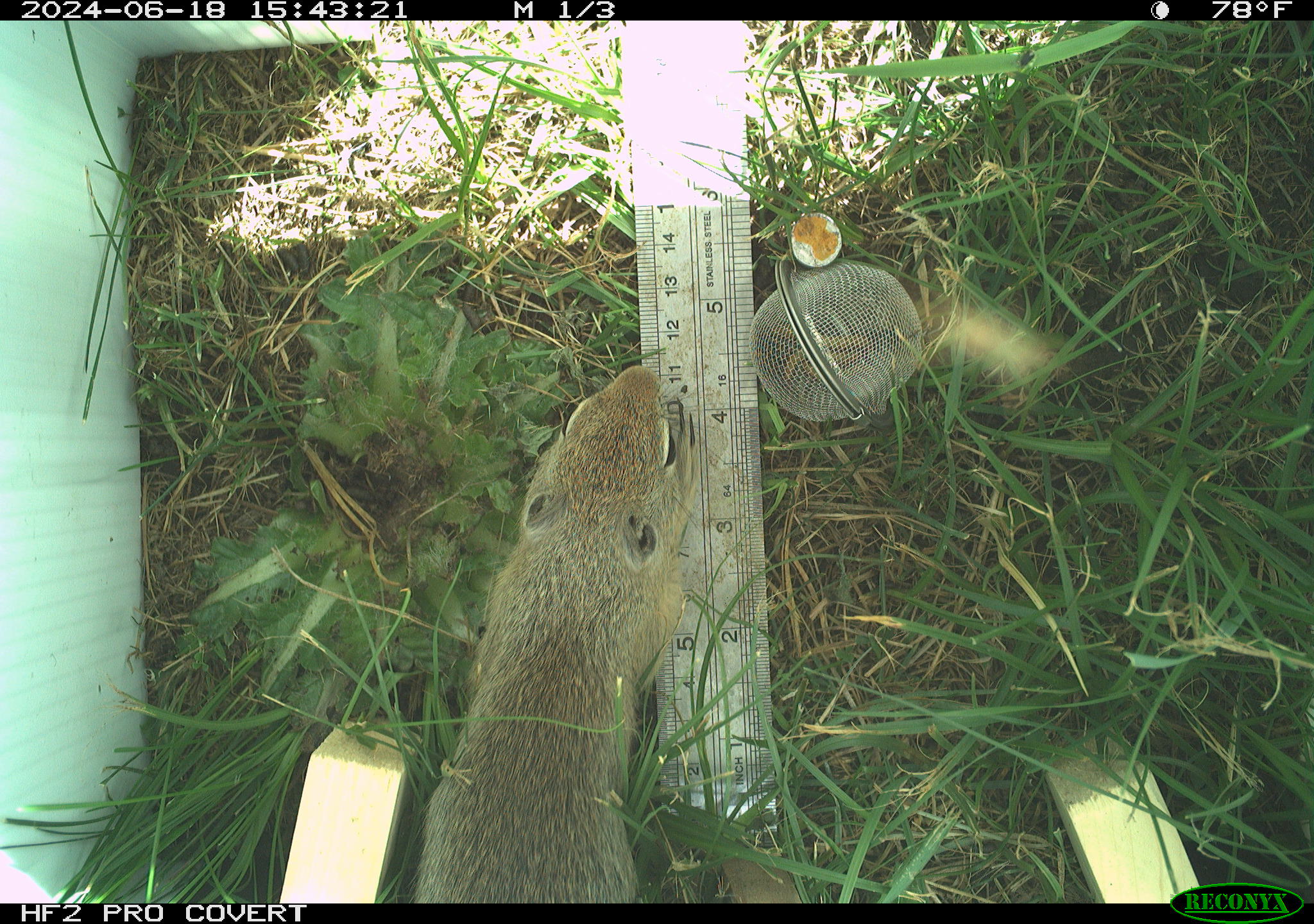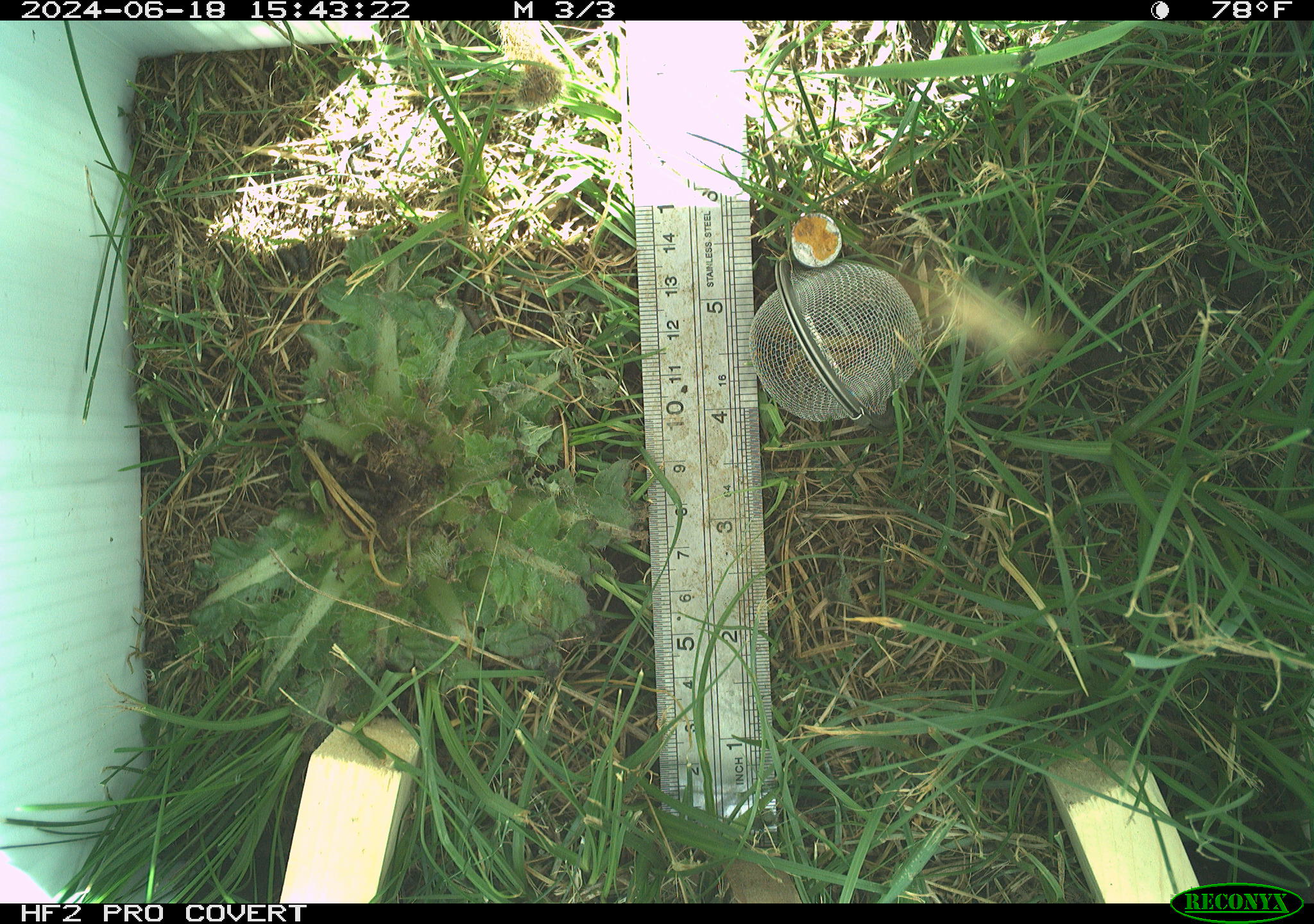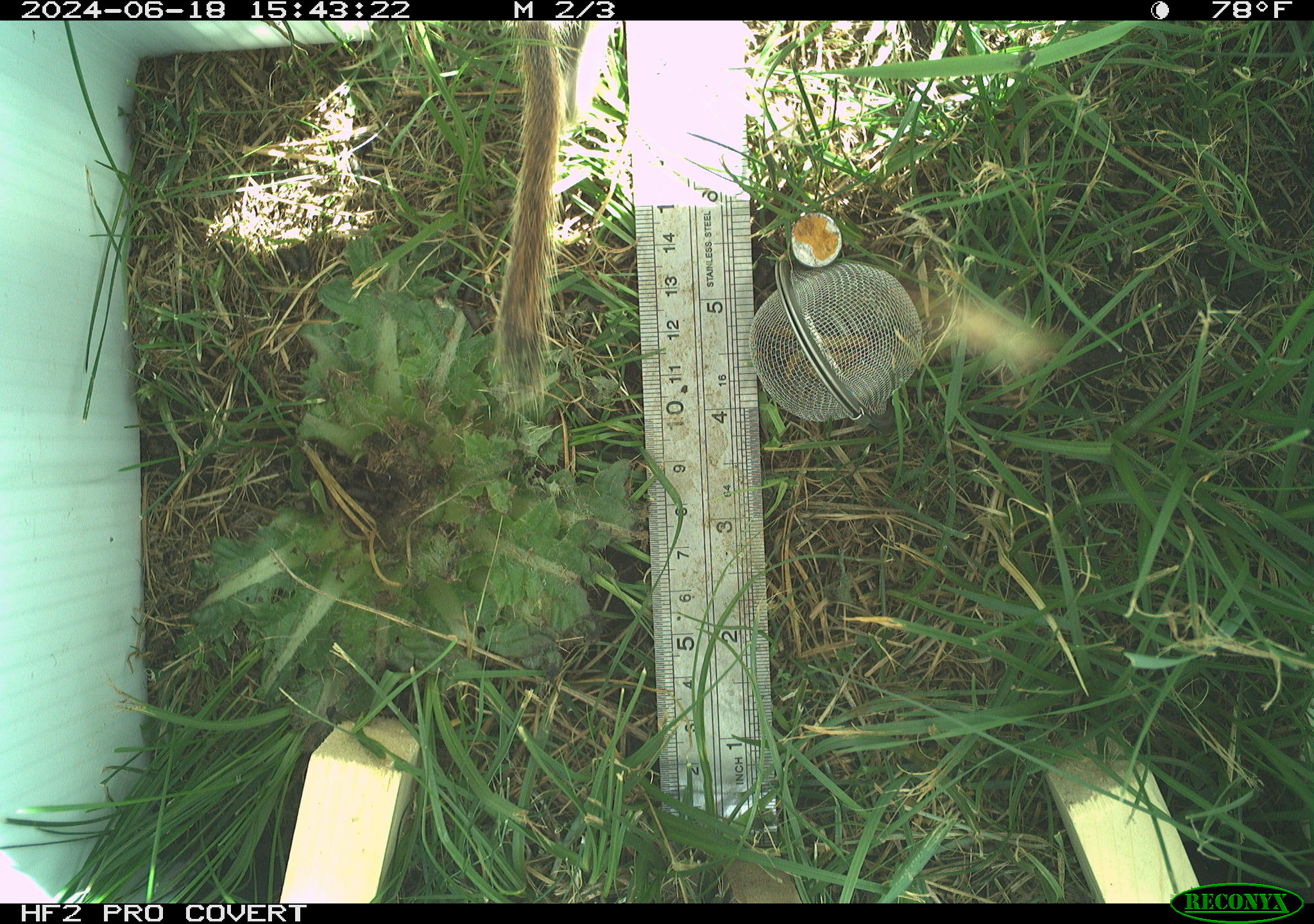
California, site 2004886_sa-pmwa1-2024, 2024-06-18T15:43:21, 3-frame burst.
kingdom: Animalia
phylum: Chordata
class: Mammalia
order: Rodentia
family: Sciuridae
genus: Urocitellus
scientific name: Urocitellus beldingi beldingi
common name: belding's ground squirrel